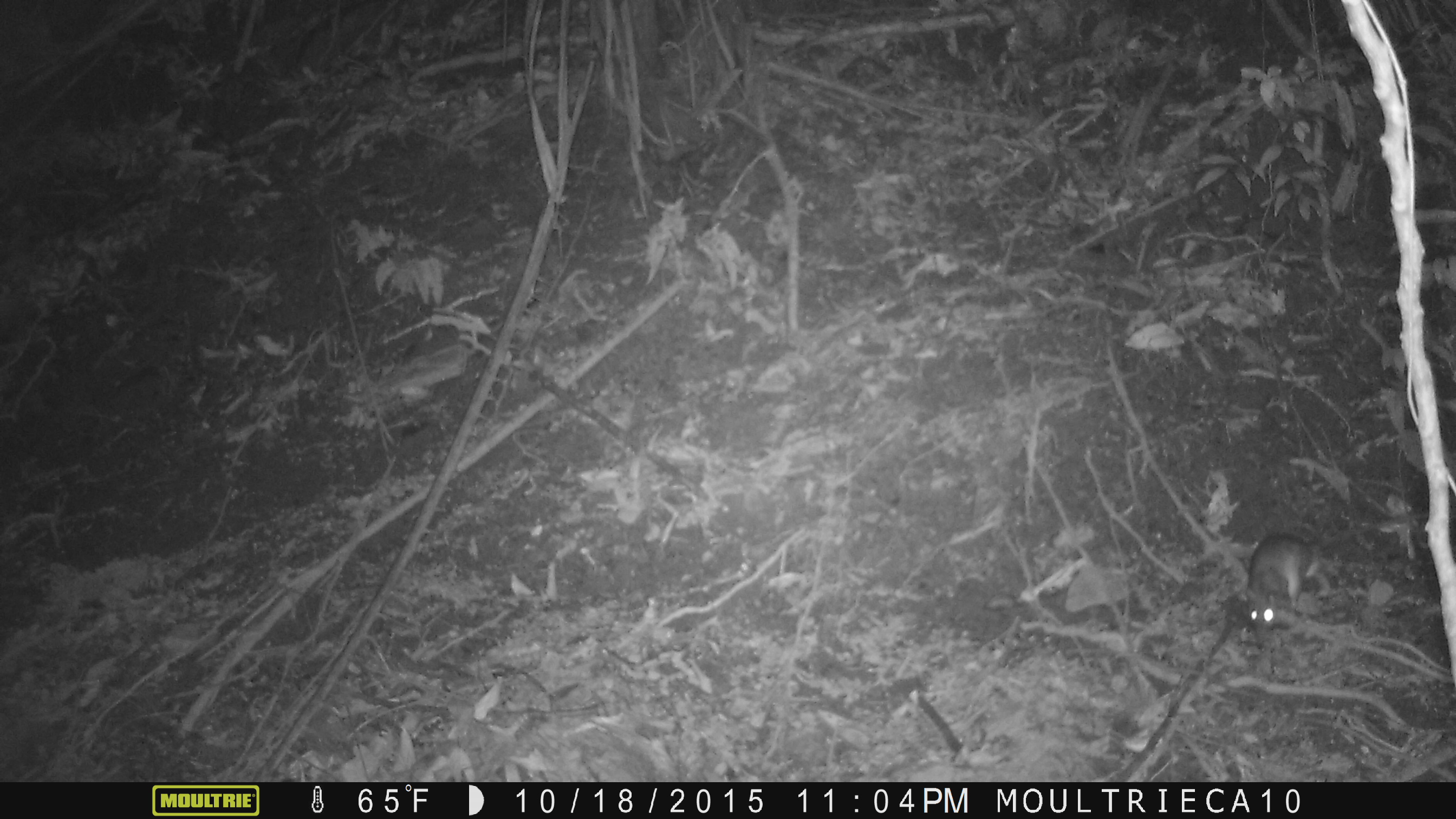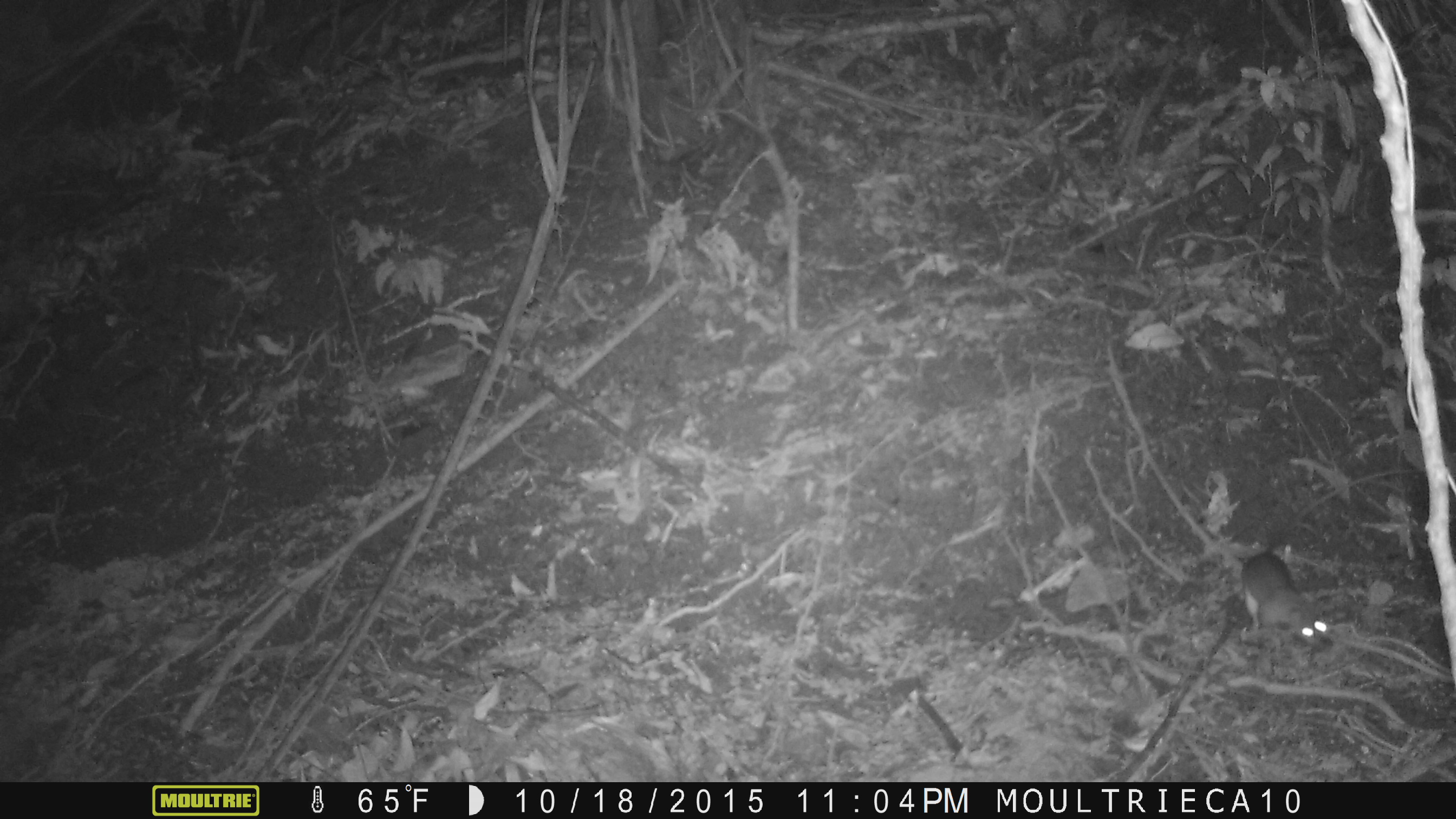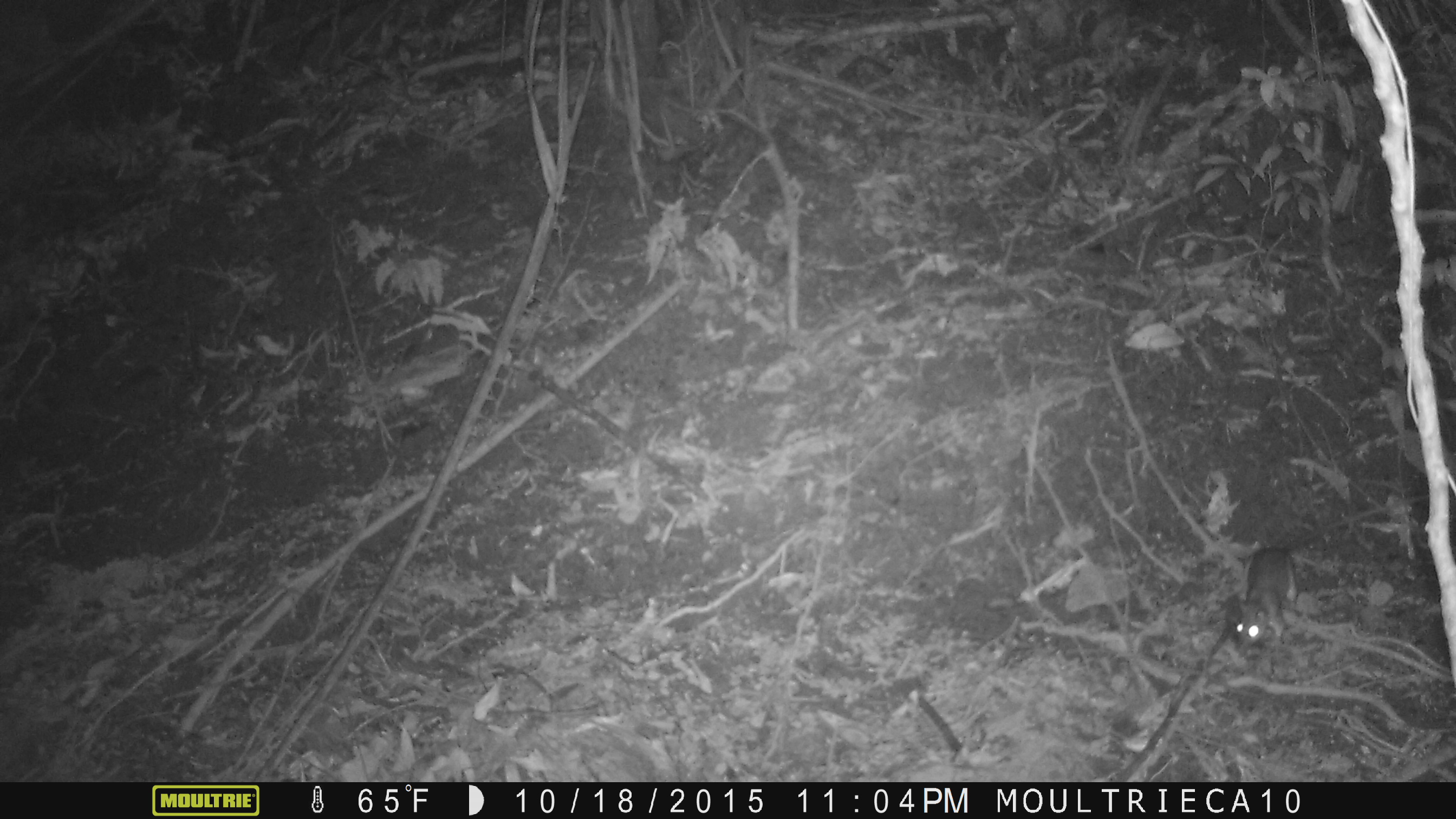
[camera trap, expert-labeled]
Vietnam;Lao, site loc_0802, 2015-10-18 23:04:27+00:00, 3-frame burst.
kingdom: Animalia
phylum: Chordata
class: Mammalia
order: Rodentia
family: Muridae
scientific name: Muridae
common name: old-world mice and rats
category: unidentified murid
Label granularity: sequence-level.